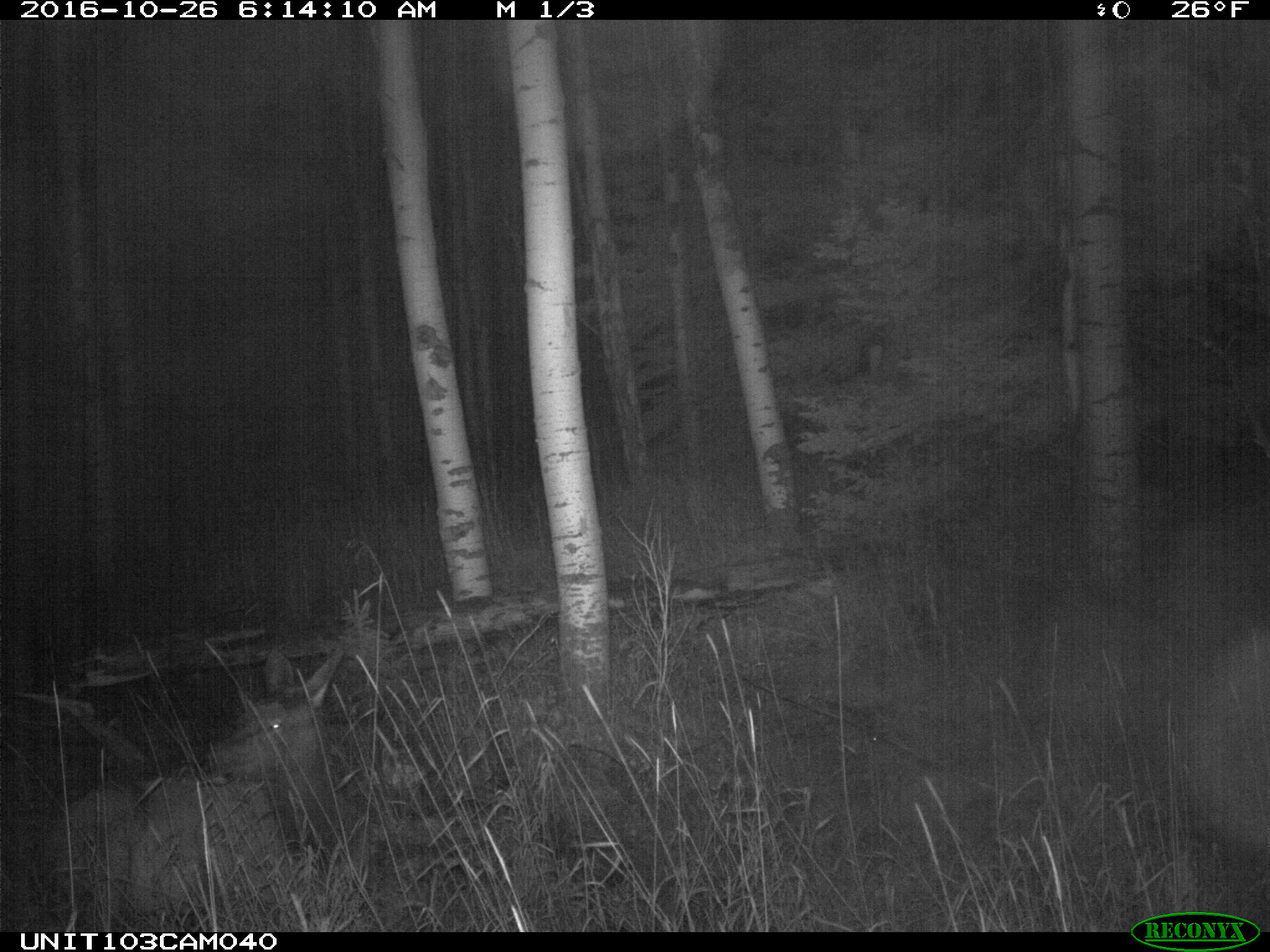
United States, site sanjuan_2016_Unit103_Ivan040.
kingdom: Animalia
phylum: Chordata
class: Mammalia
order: Artiodactyla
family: Cervidae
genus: Cervus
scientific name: Cervus elaphus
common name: red deer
Cervus elaphus (red deer).